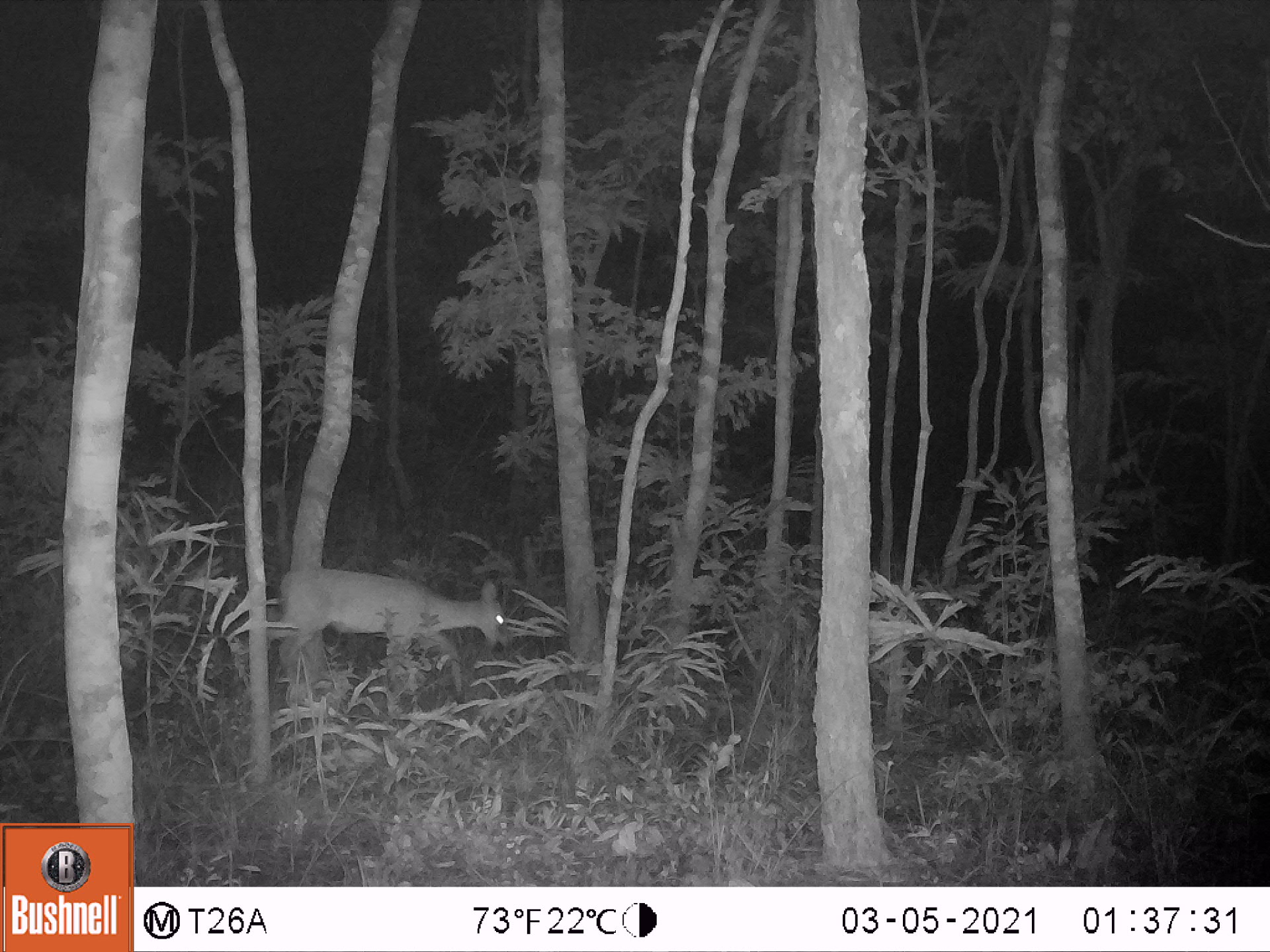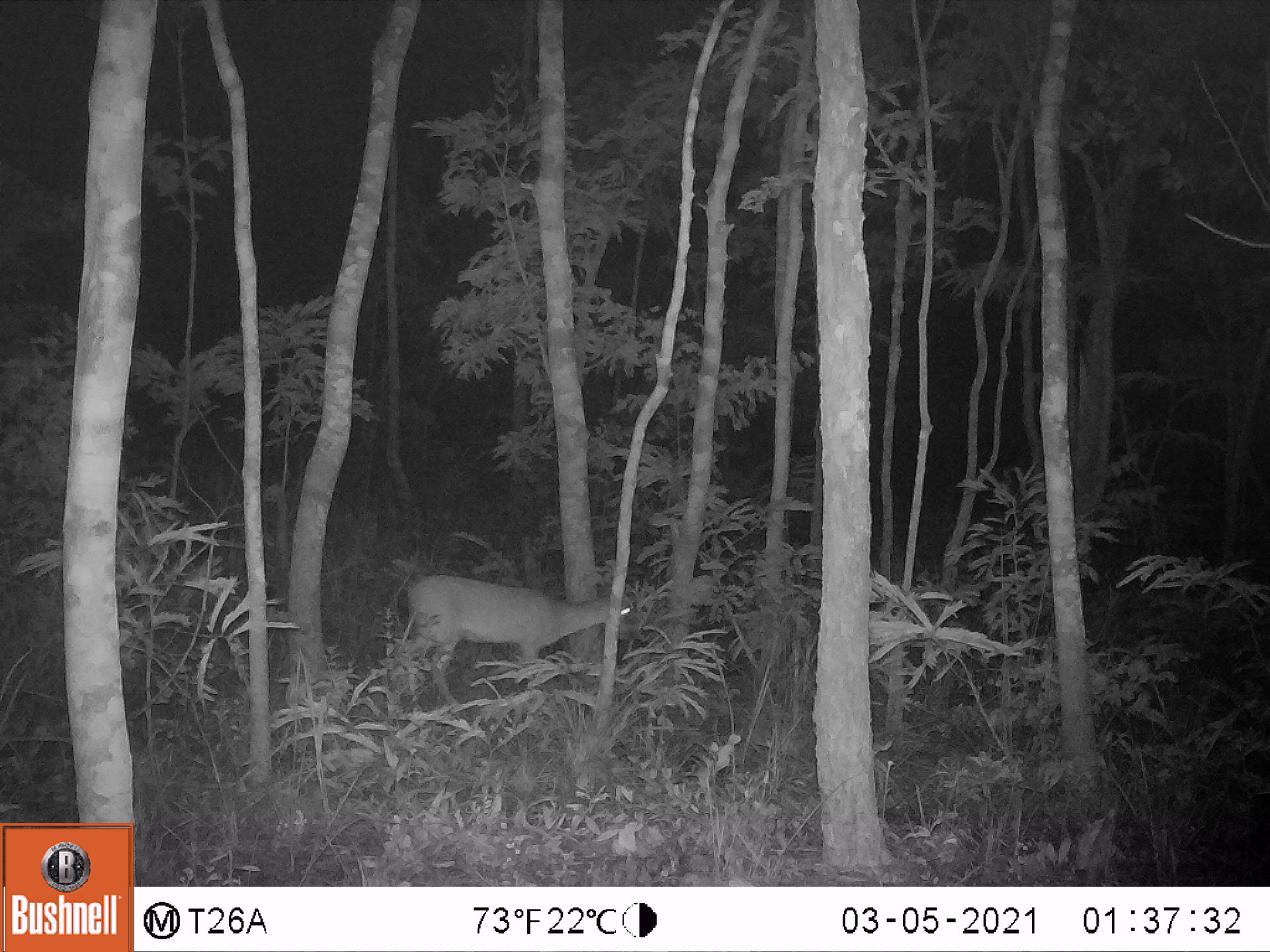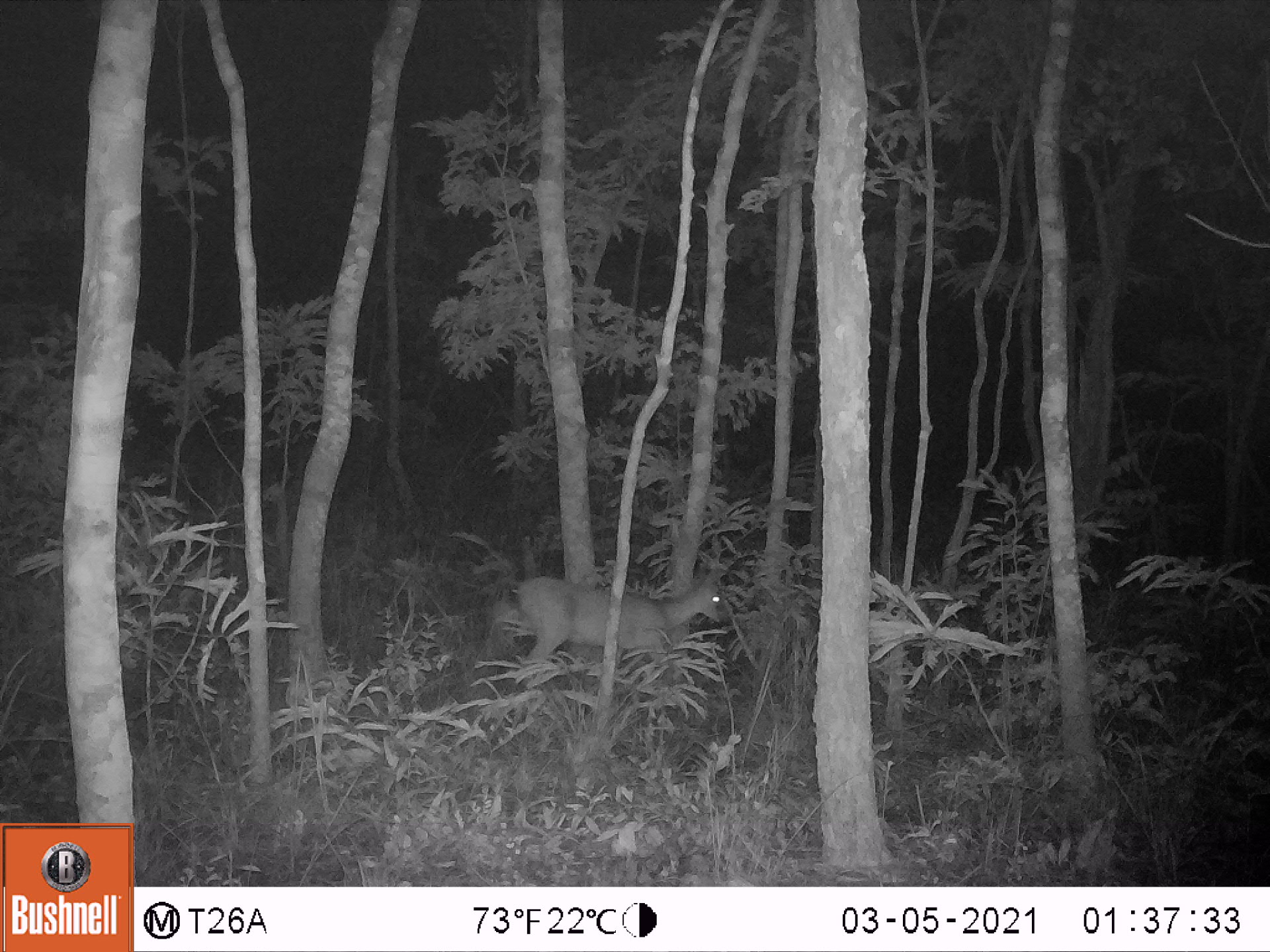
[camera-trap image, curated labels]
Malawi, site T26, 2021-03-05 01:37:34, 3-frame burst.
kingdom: Animalia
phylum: Chordata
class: Mammalia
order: Artiodactyla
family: Bovidae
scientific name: Antilopinae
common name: small antelope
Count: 1.